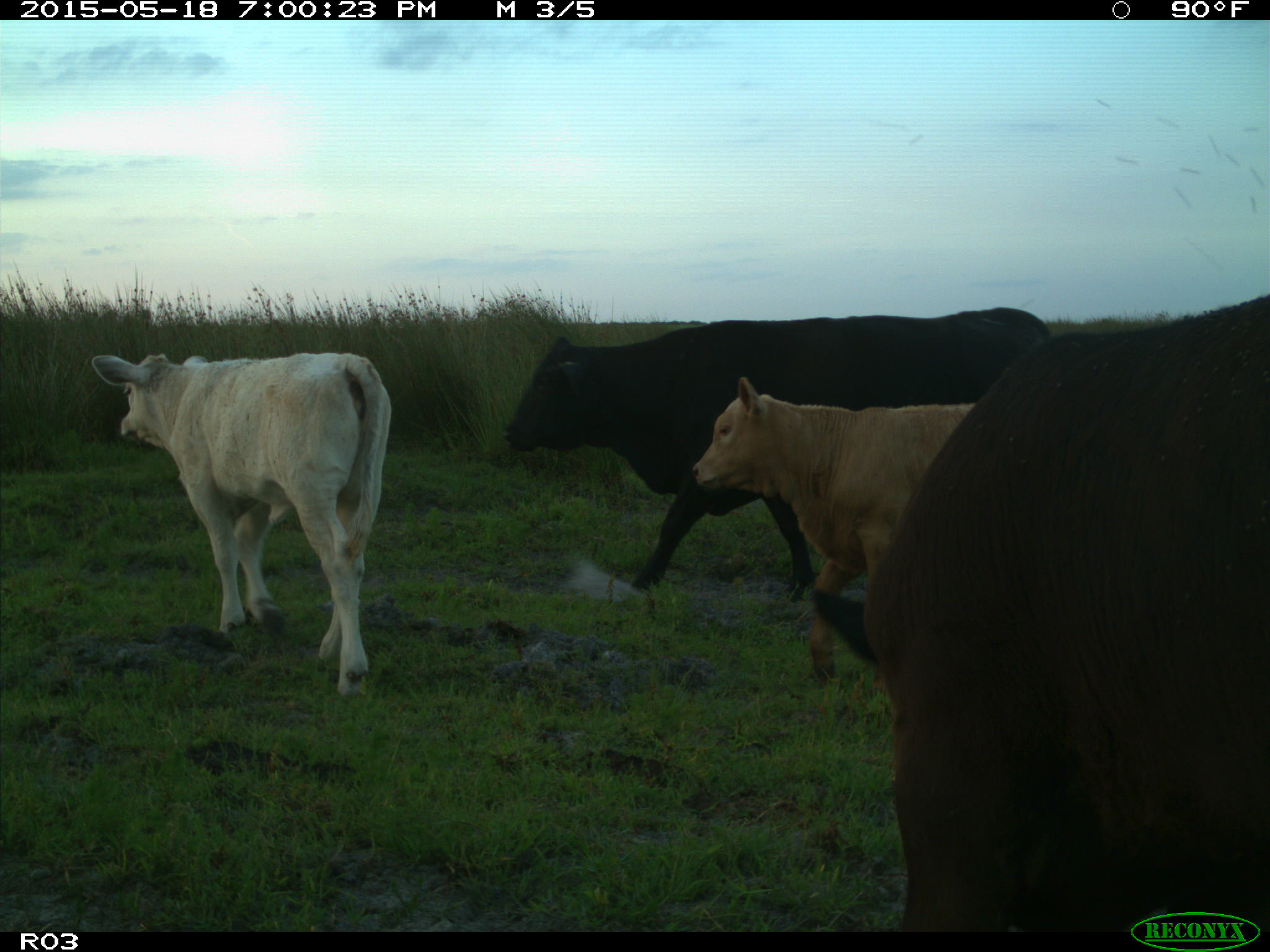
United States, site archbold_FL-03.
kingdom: Animalia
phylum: Chordata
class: Mammalia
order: Artiodactyla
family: Bovidae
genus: Bos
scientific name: Bos taurus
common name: domestic cow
Bos taurus (domestic cow).